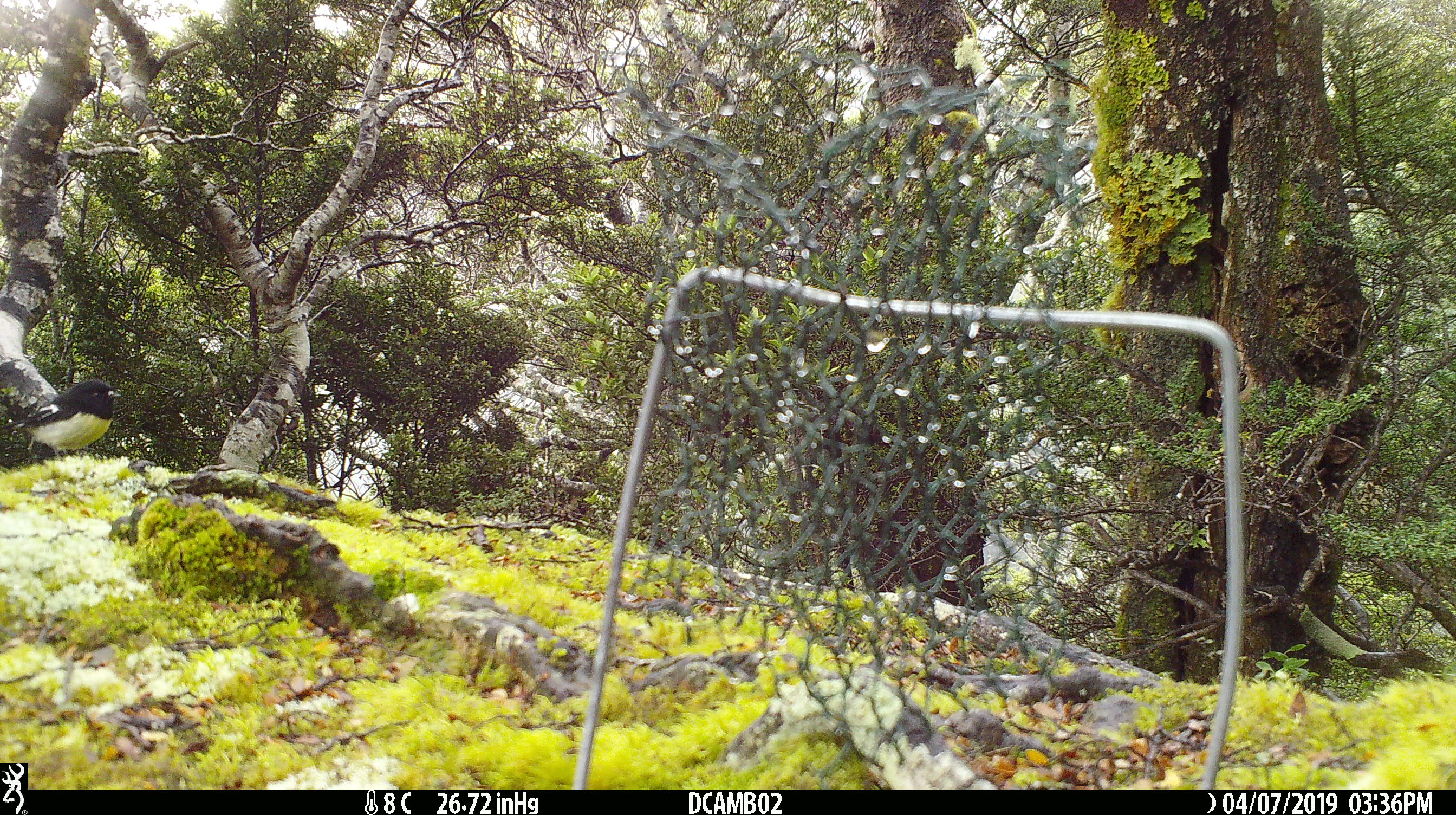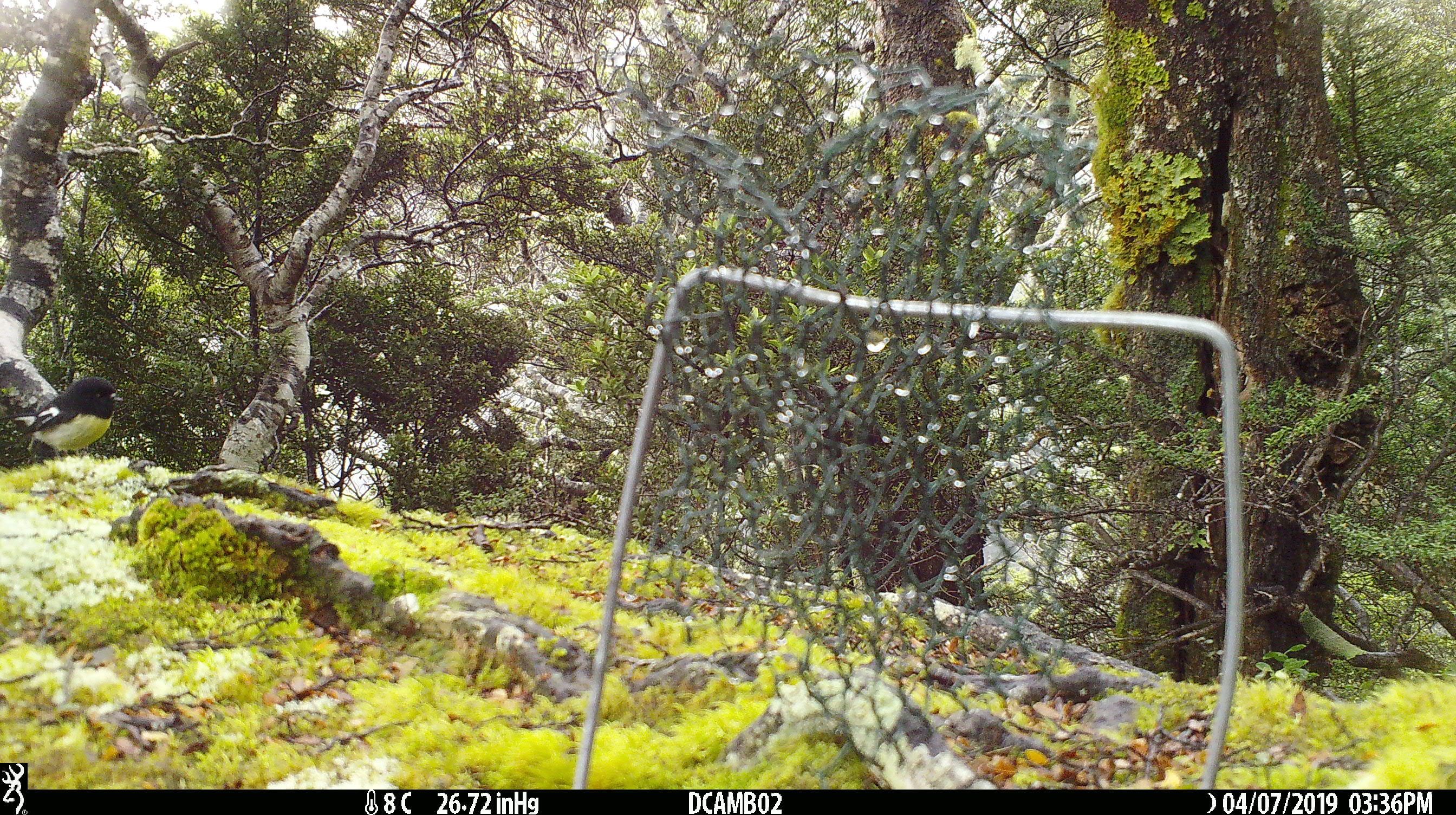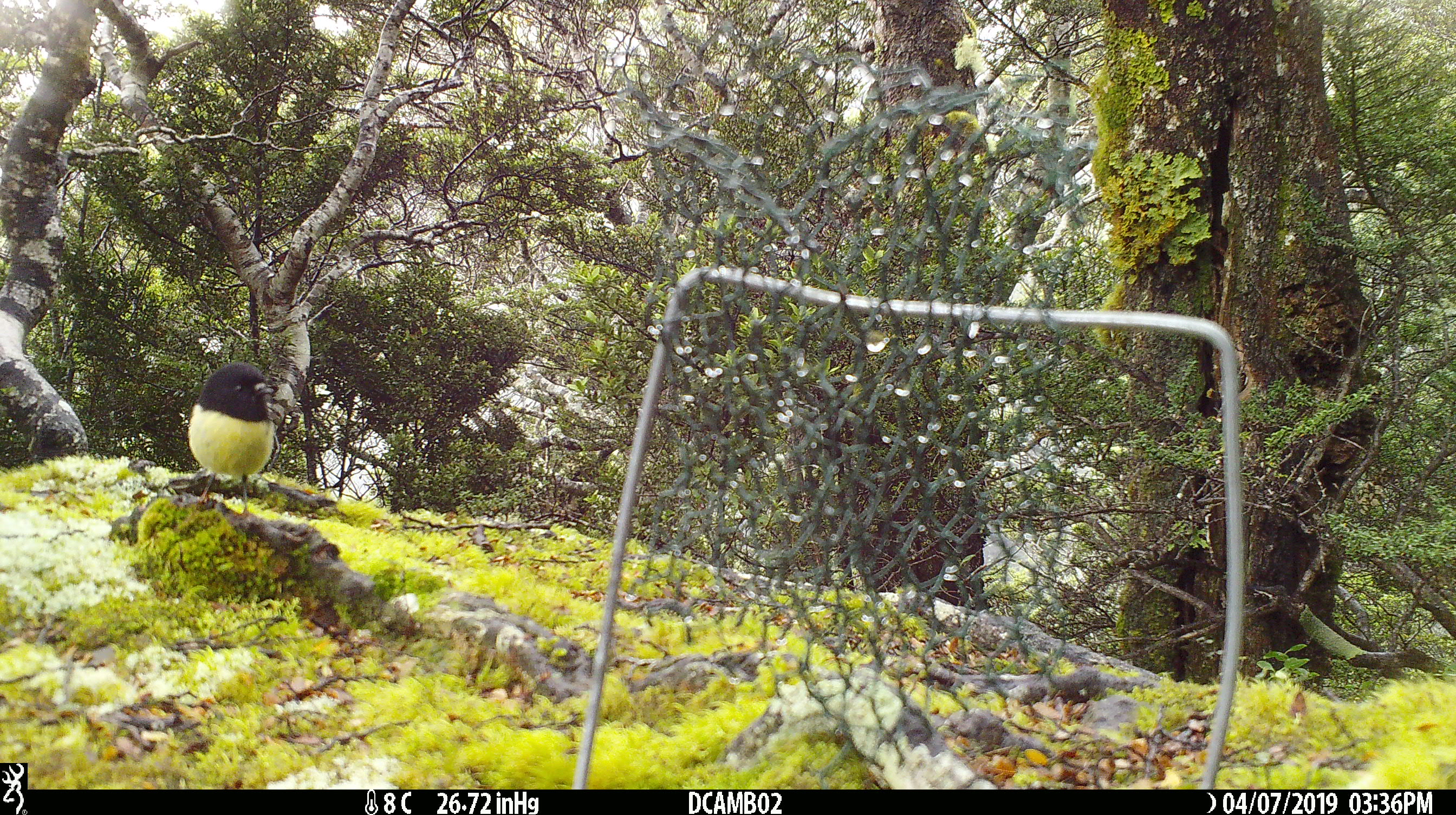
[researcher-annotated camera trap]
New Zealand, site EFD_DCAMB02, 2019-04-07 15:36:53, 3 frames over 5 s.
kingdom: Animalia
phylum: Chordata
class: Aves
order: Passeriformes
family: Petroicidae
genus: Petroica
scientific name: Petroica macrocephala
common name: tomtit